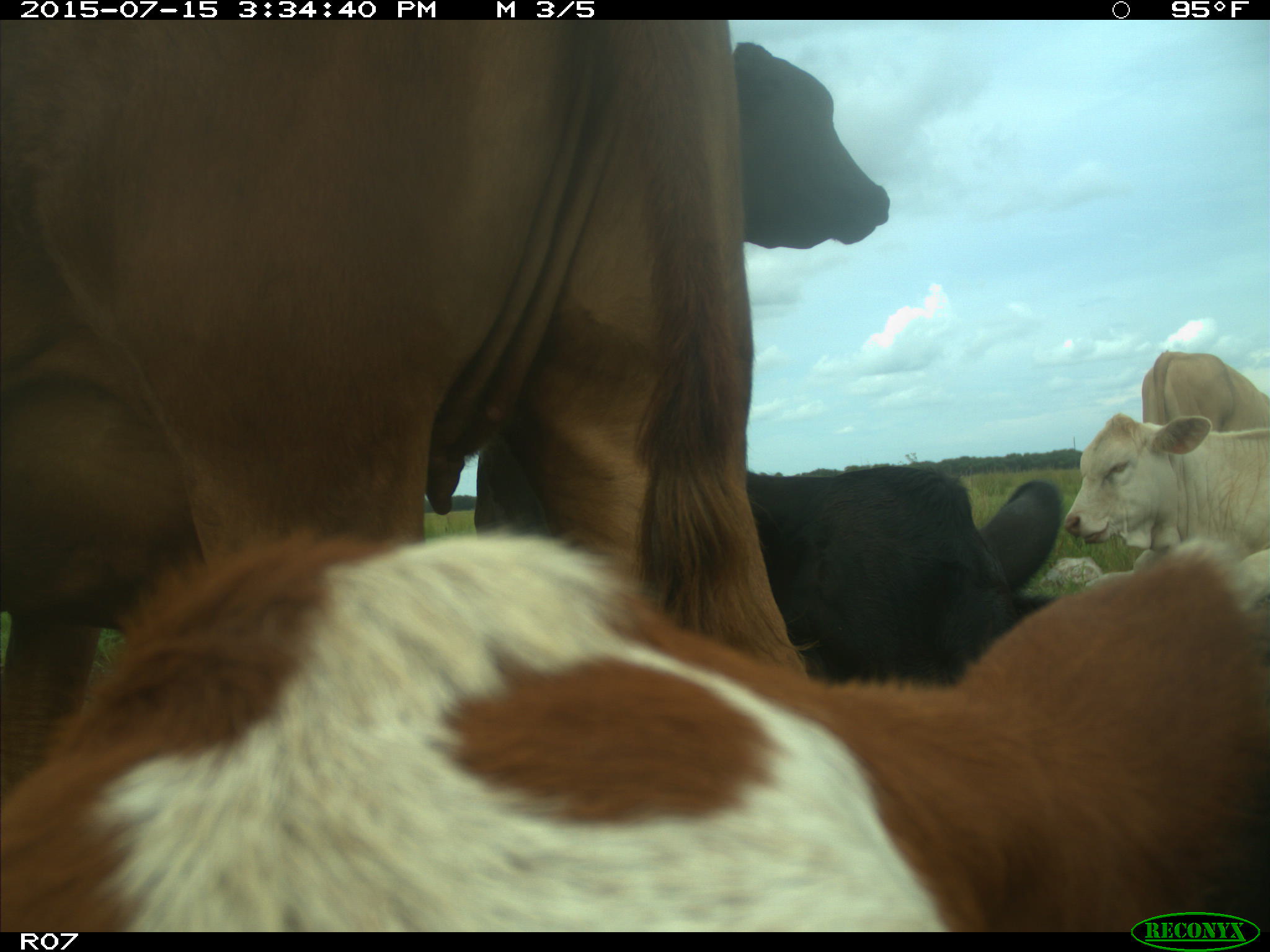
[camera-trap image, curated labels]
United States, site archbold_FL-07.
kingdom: Animalia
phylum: Chordata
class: Mammalia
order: Artiodactyla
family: Bovidae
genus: Bos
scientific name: Bos taurus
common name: domestic cow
Bos taurus (domestic cow).